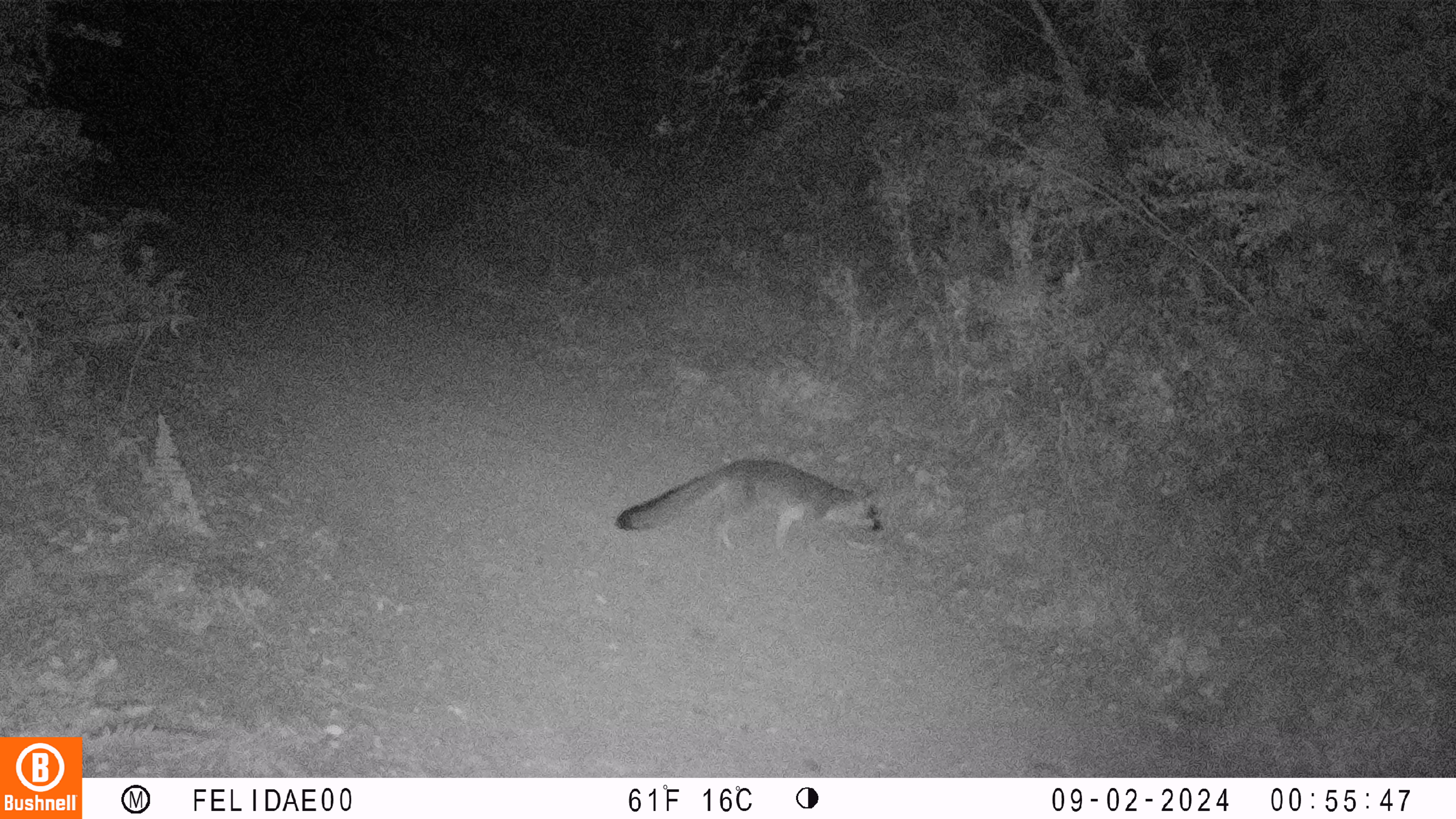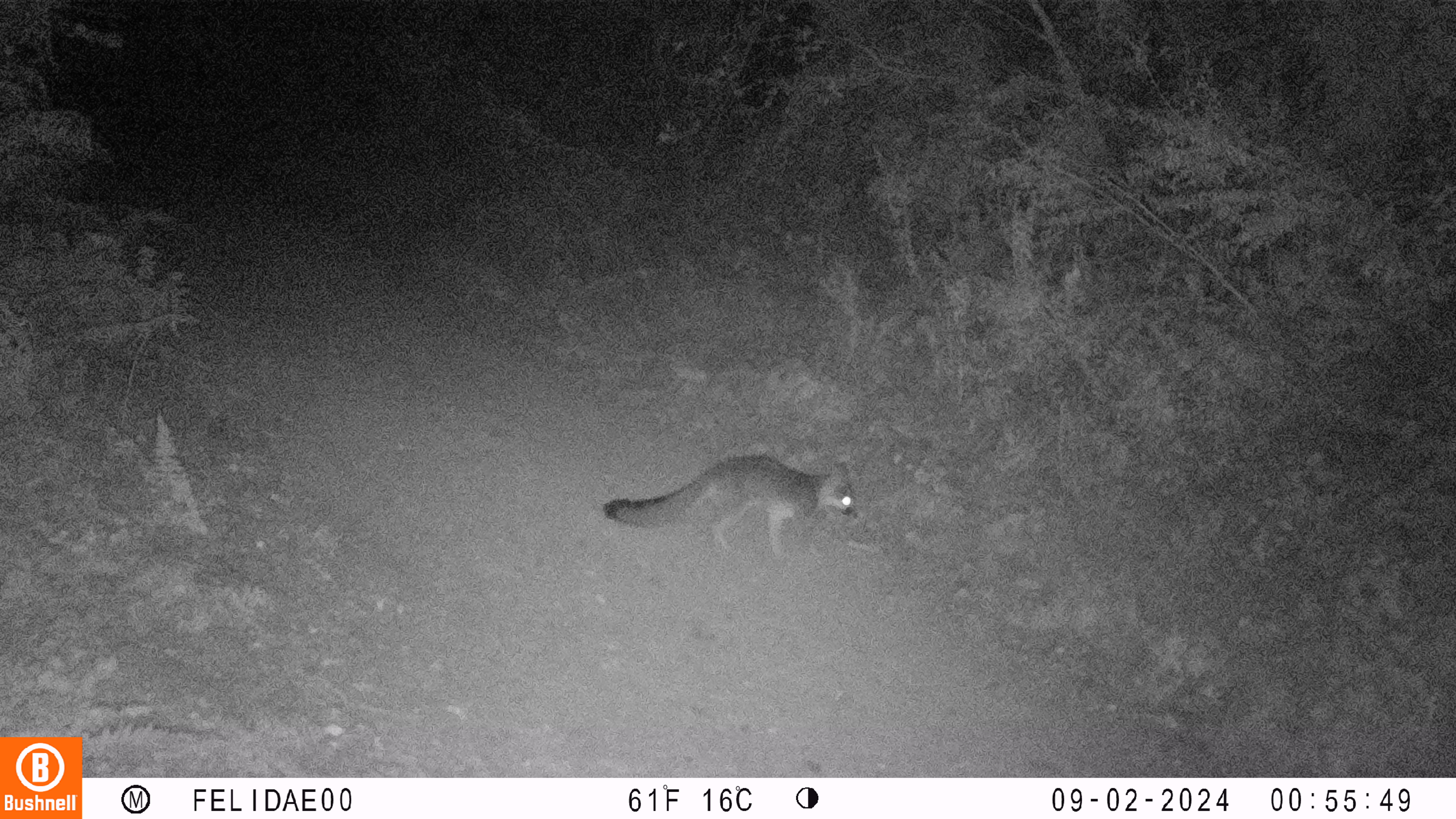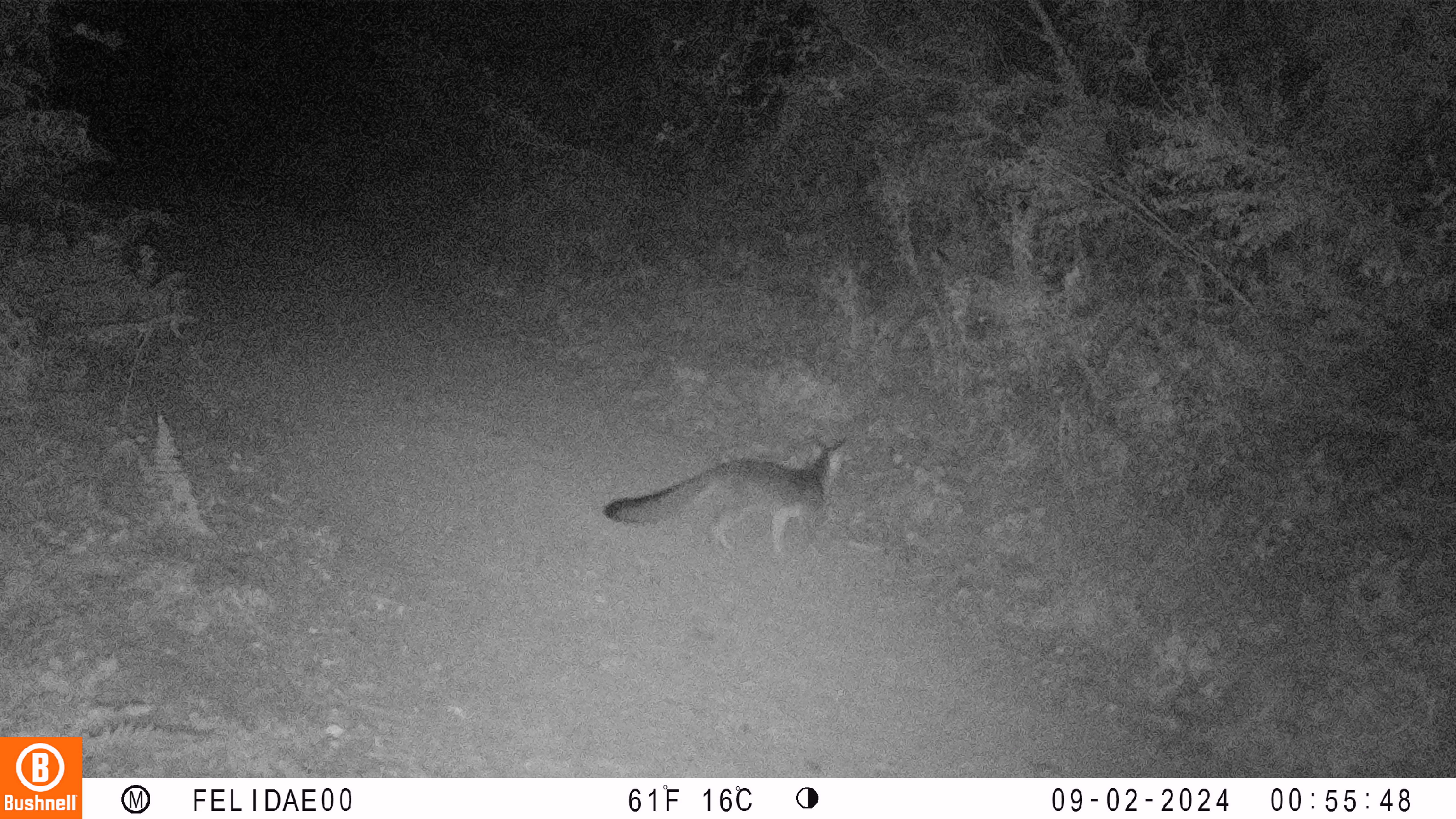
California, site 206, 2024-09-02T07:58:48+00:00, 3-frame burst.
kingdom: Animalia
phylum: Chordata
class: Mammalia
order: Carnivora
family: Canidae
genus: Urocyon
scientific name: Urocyon cinereoargenteus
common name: gray fox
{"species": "gray fox (Urocyon cinereoargenteus)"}